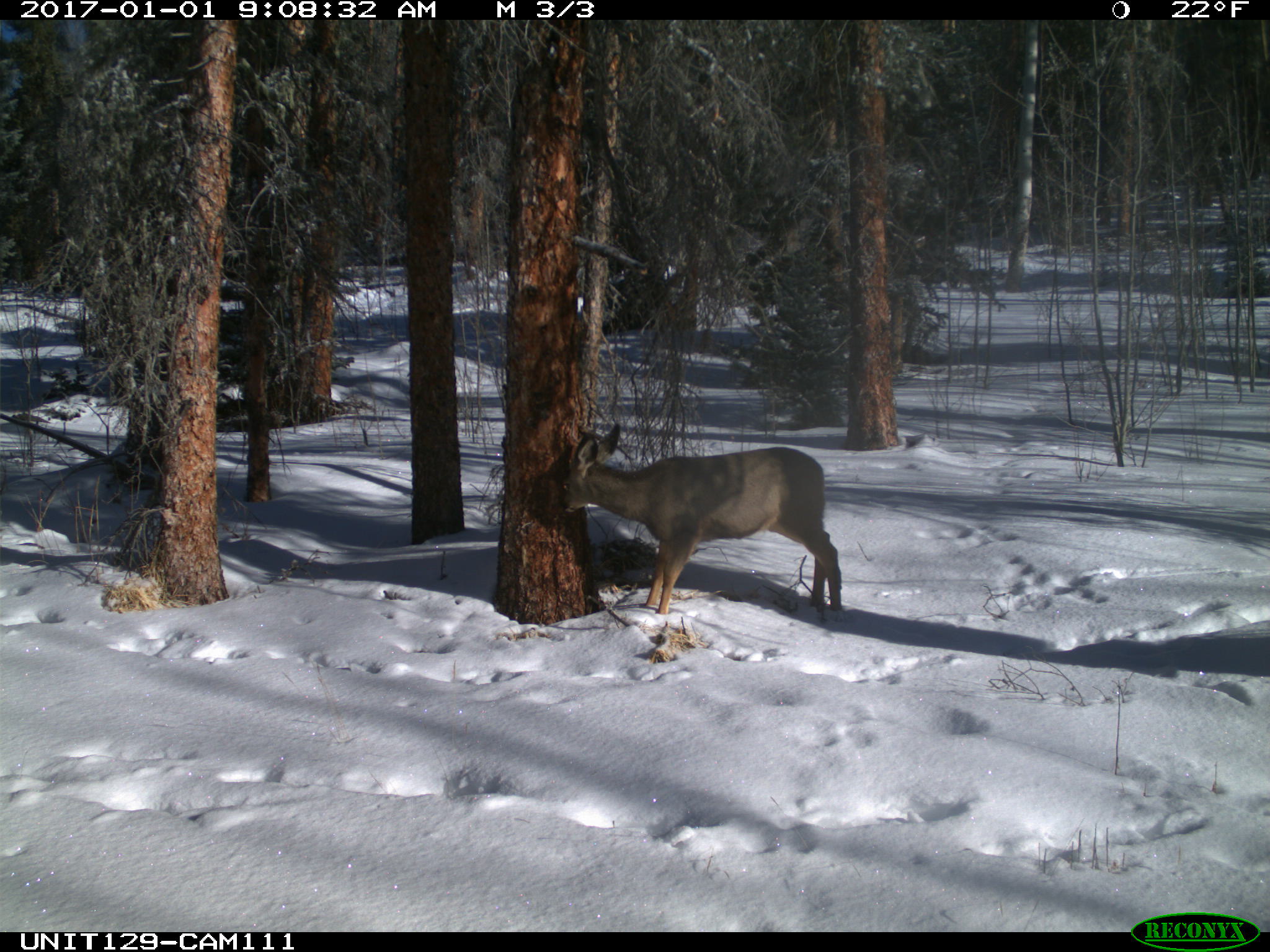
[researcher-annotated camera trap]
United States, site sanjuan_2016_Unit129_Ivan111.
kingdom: Animalia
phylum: Chordata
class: Mammalia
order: Artiodactyla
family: Cervidae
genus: Odocoileus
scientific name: Odocoileus hemionus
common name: mule deer